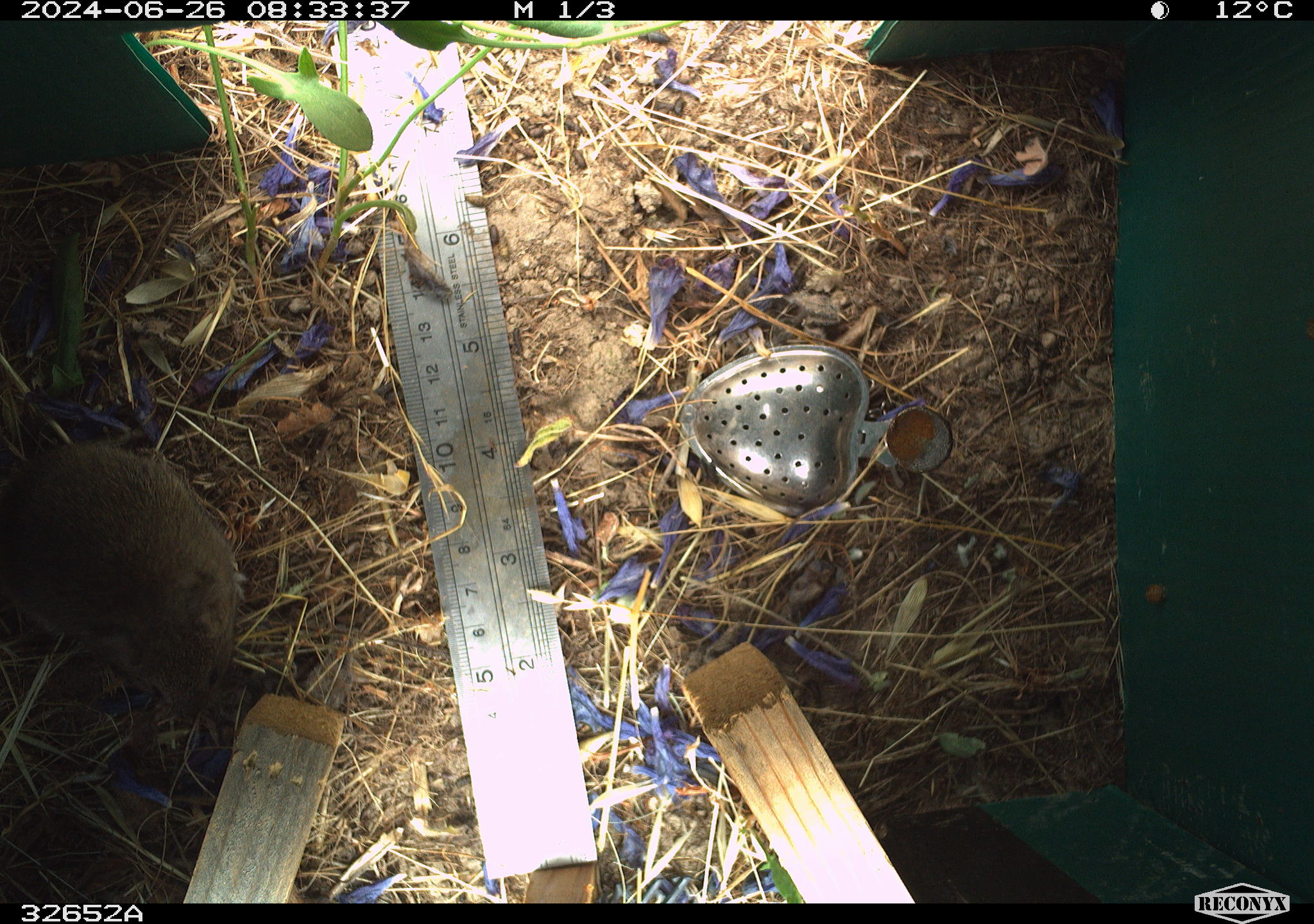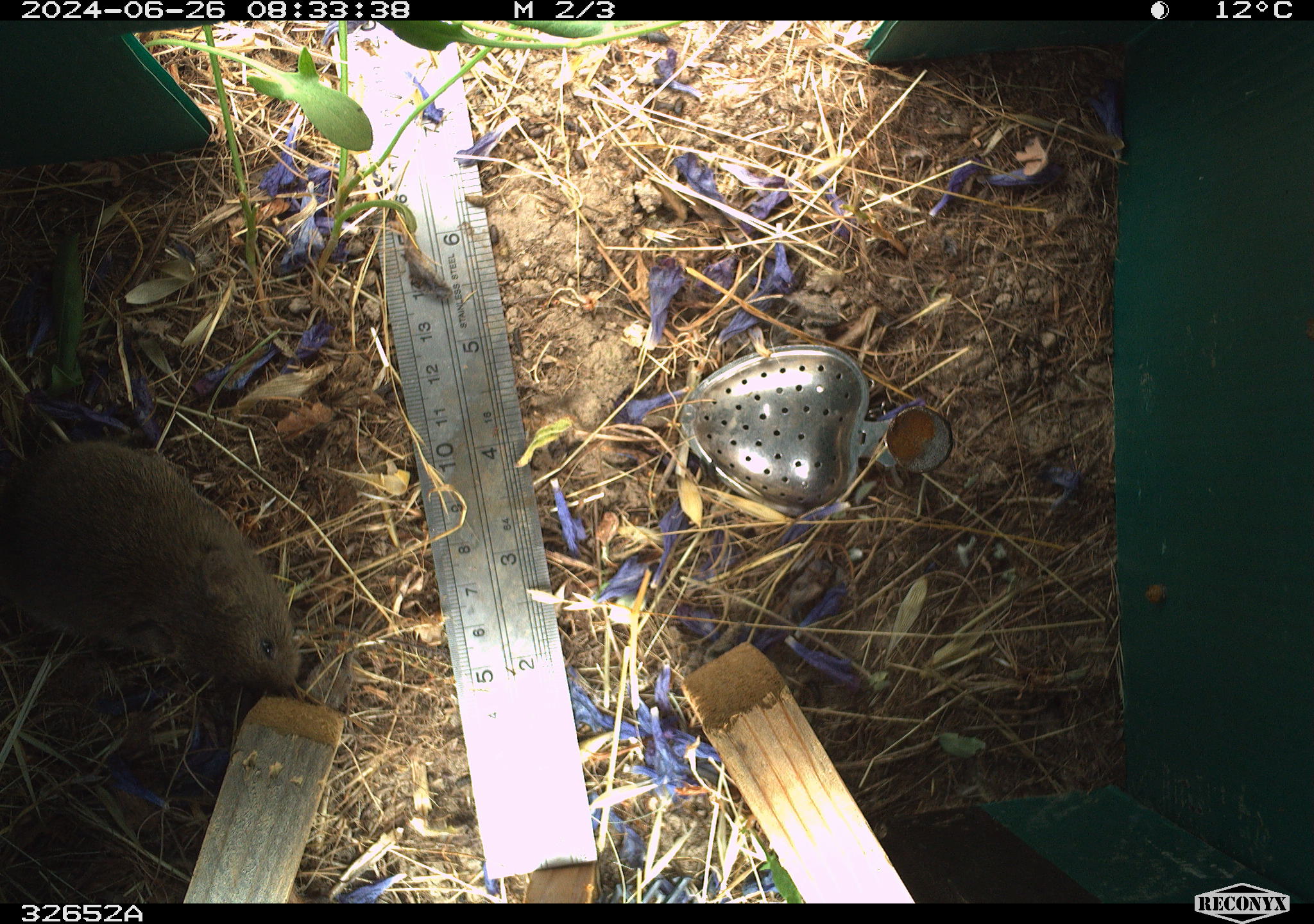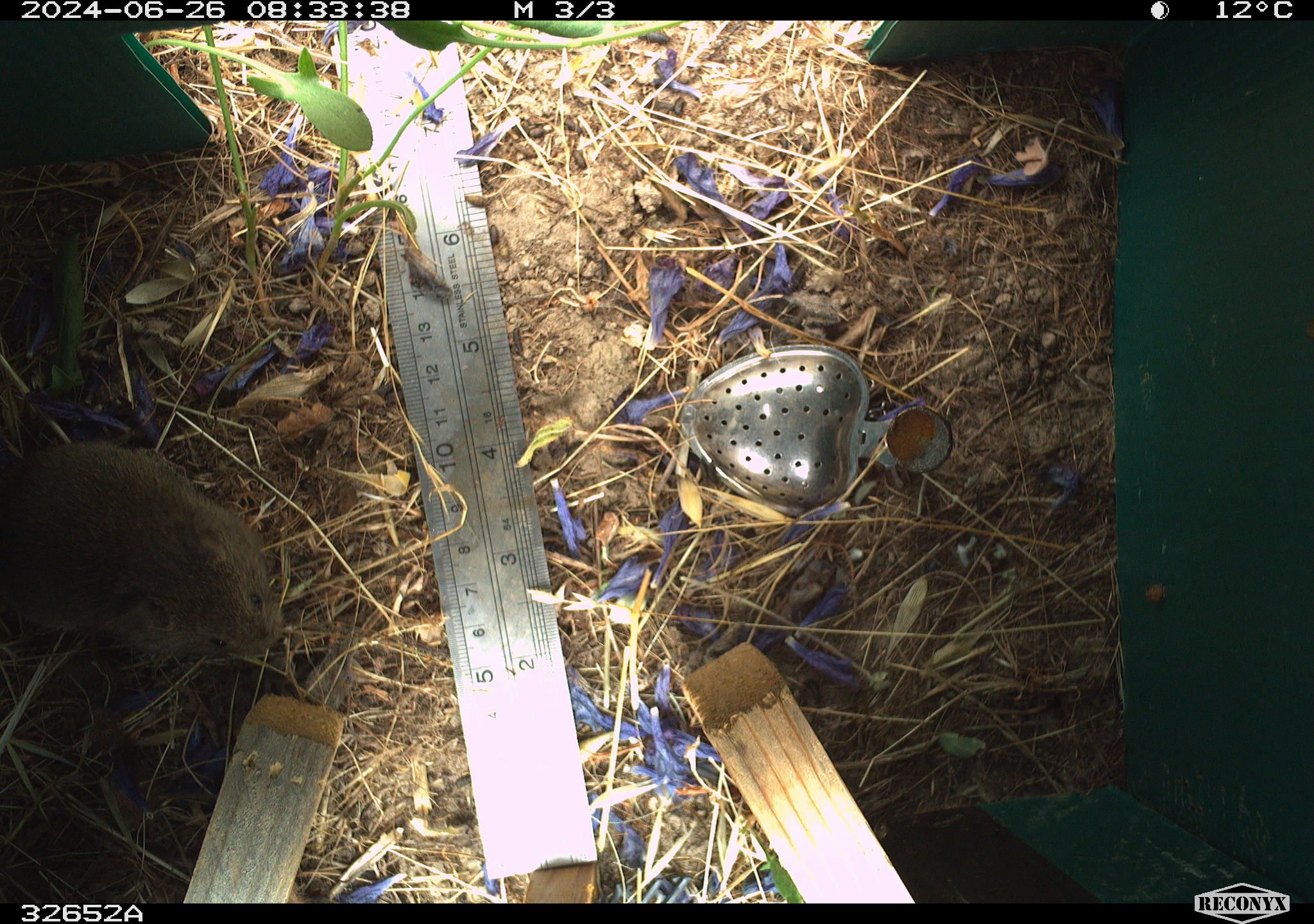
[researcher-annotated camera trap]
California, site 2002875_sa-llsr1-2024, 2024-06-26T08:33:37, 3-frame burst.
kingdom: Animalia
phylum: Chordata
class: Mammalia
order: Rodentia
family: Cricetidae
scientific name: Arvicolinae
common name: voles, lemmings, and muskrats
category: arvicolinae subfamily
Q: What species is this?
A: Arvicolinae subfamily (voles, lemmings, and muskrats) (Arvicolinae).